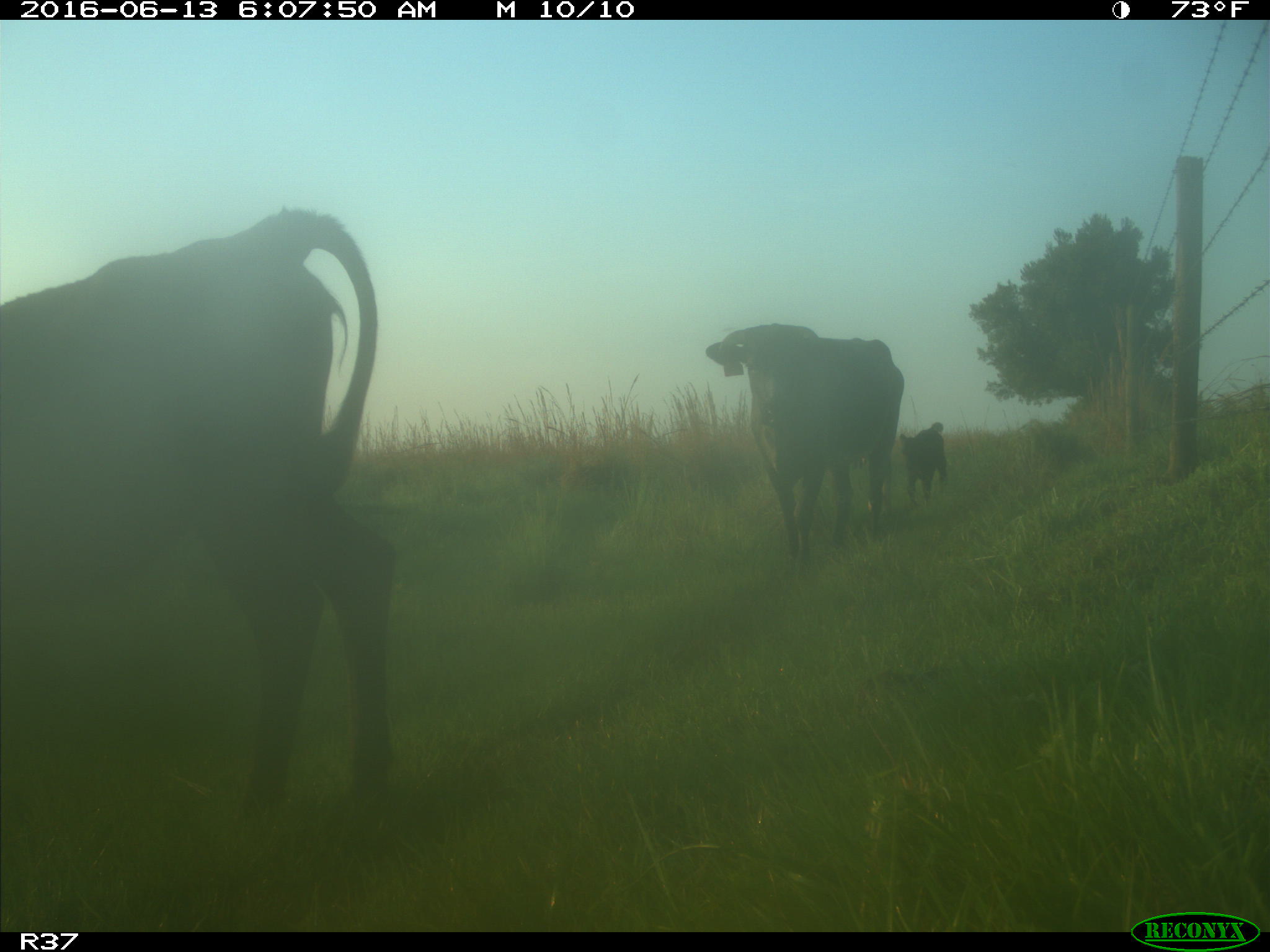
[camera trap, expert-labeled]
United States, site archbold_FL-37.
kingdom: Animalia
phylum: Chordata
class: Mammalia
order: Artiodactyla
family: Bovidae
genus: Bos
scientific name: Bos taurus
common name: domestic cow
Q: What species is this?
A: Bos taurus (domestic cow).